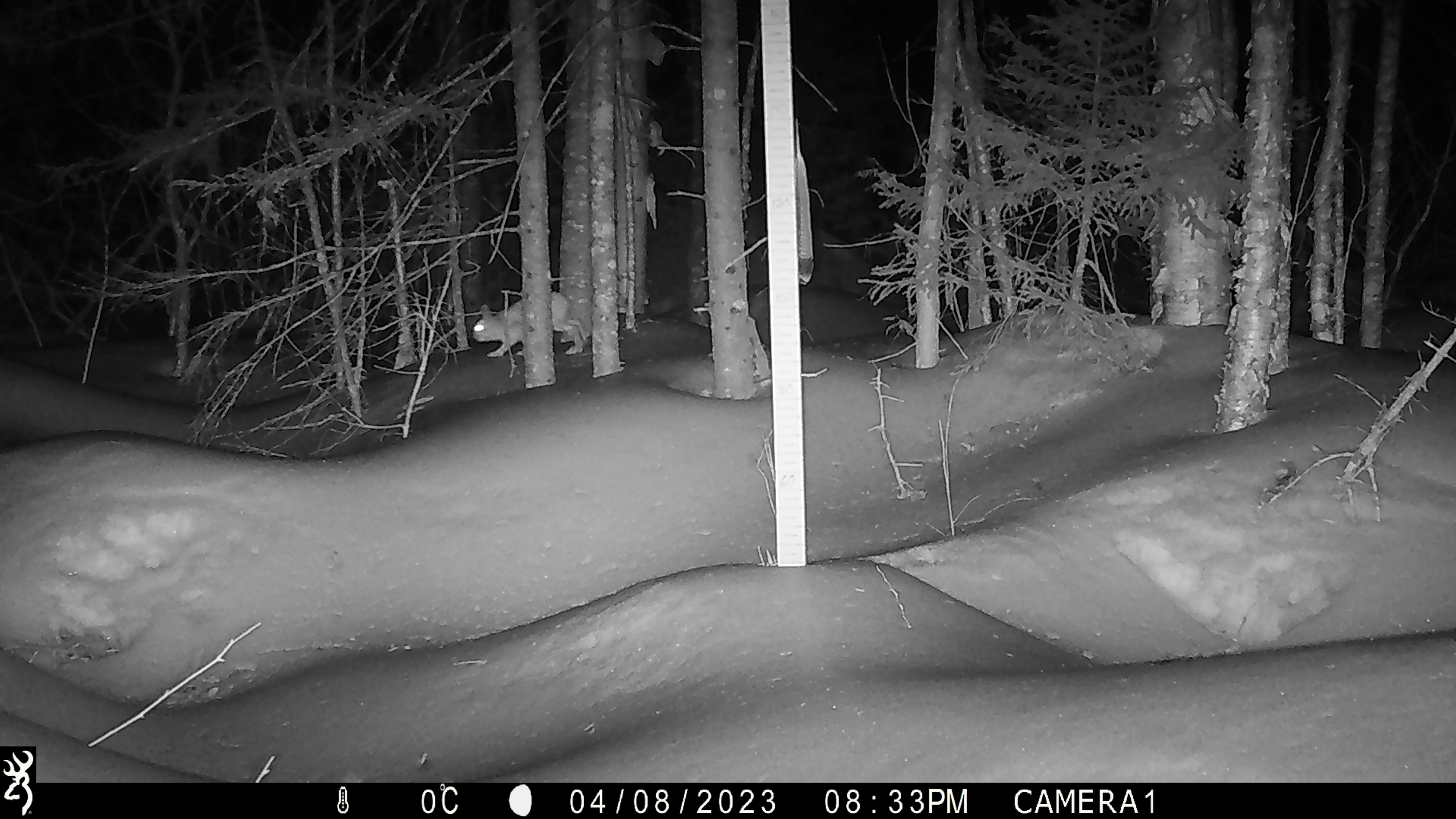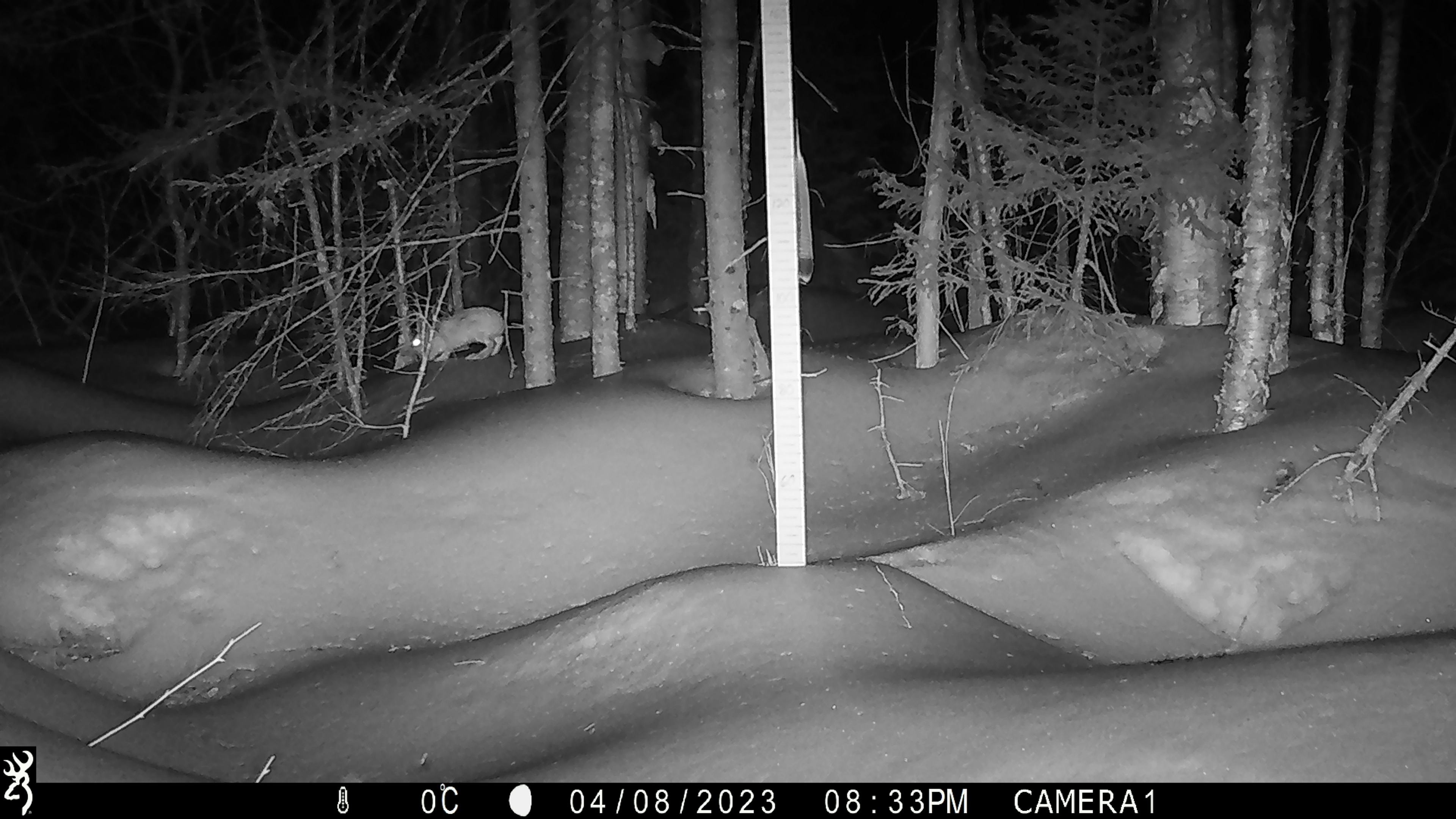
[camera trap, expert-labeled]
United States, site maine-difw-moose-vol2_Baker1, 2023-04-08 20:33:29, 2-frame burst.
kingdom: Animalia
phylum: Chordata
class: Mammalia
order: Lagomorpha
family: Leporidae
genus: Lepus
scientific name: Lepus americanus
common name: snowshoe hare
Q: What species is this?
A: Snowshoe hare (Lepus americanus).